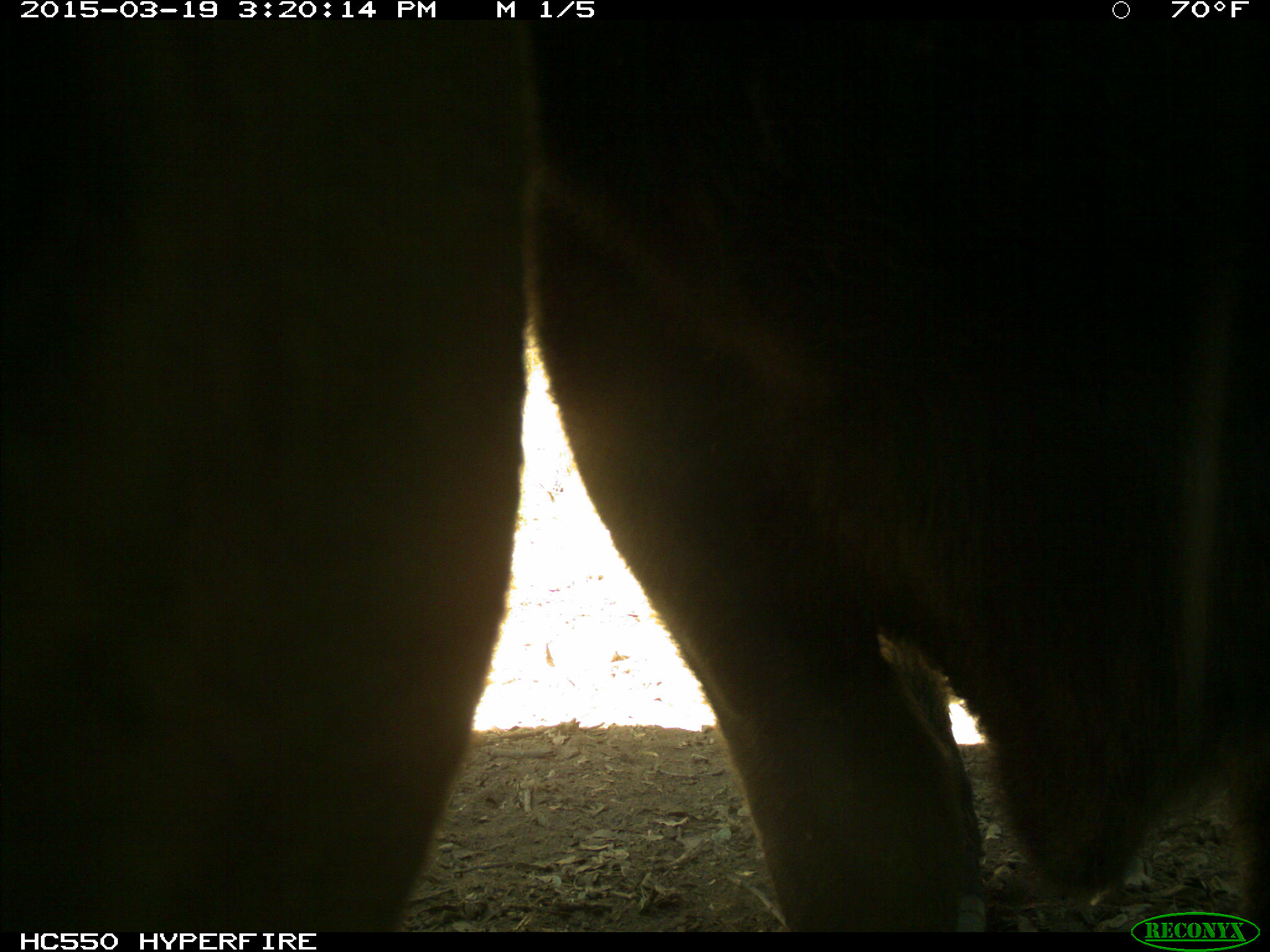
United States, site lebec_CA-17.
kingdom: Animalia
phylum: Chordata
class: Mammalia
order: Artiodactyla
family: Bovidae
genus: Bos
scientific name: Bos taurus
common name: domestic cow